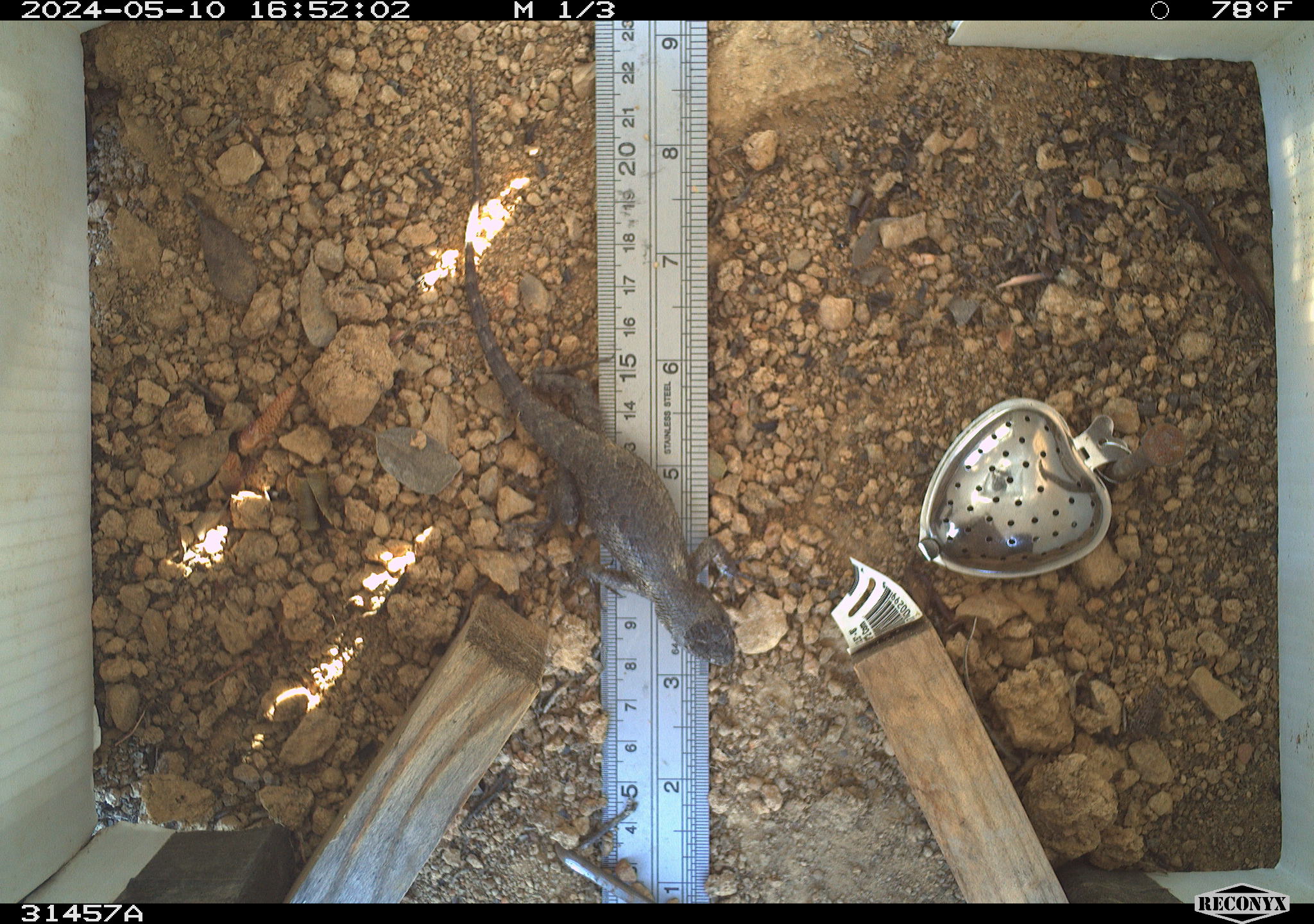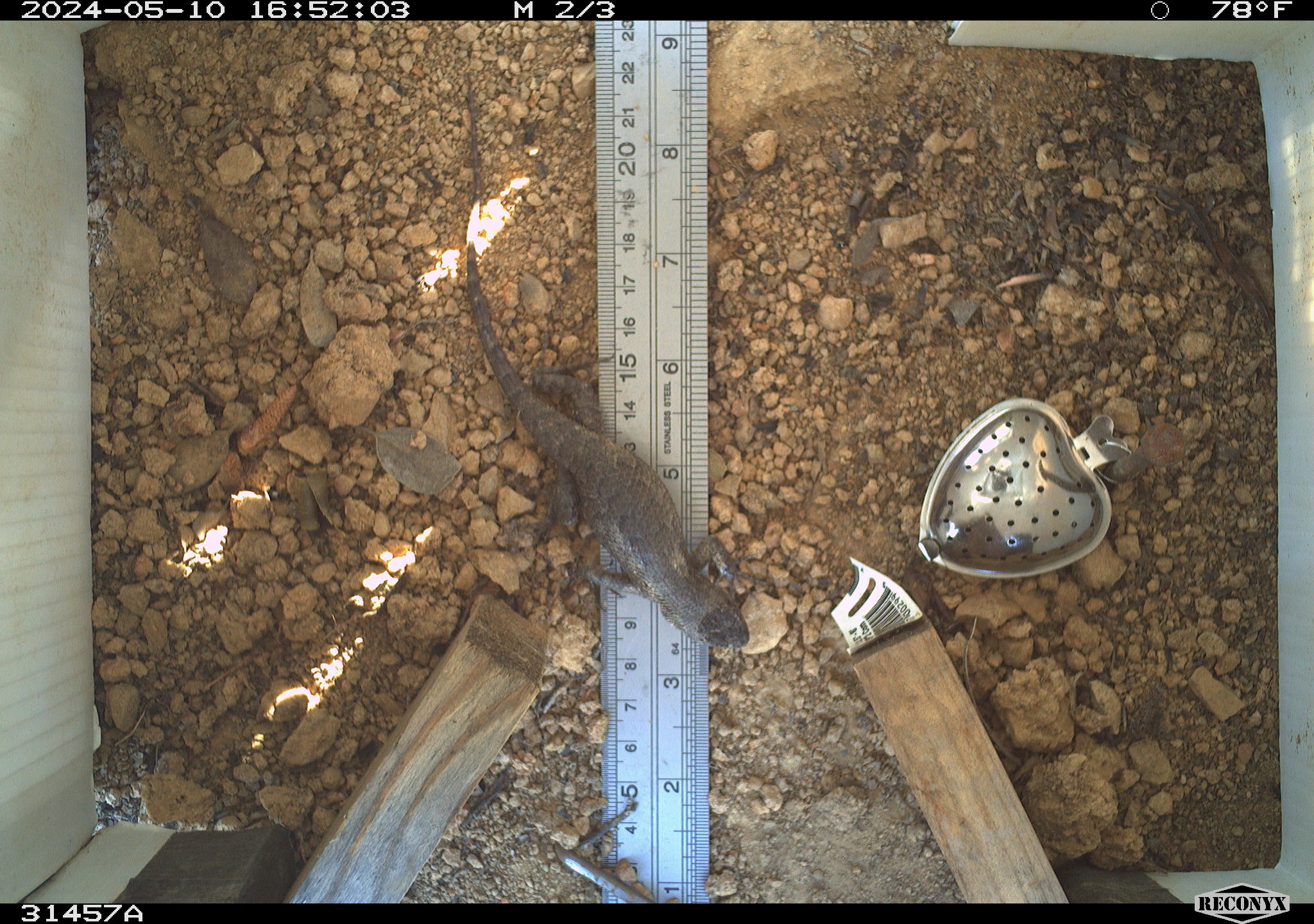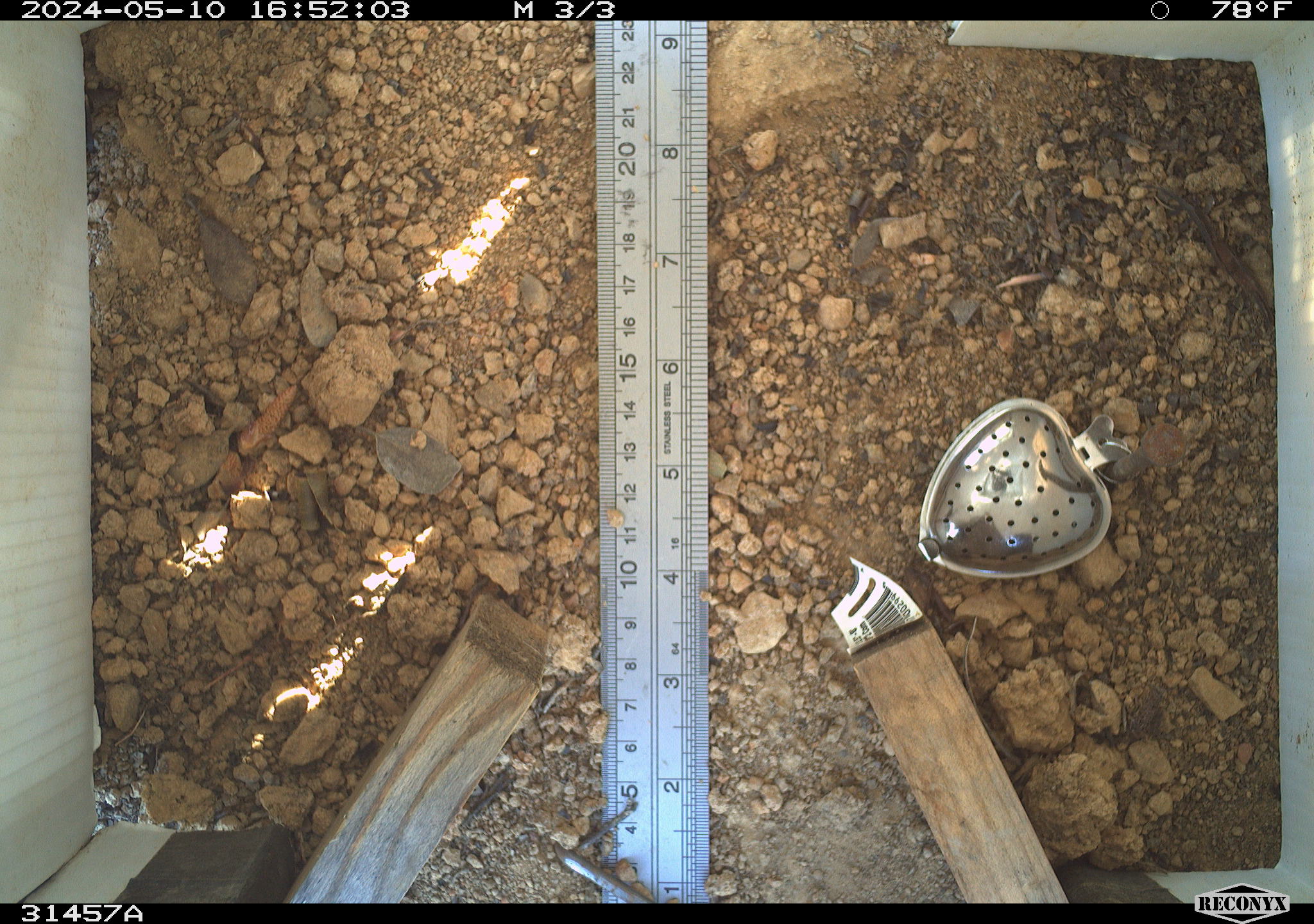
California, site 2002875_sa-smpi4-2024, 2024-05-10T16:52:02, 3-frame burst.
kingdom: Animalia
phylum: Chordata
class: Reptilia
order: Squamata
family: Phrynosomatidae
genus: Sceloporus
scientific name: Sceloporus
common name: spiny lizards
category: sceloporus species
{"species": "sceloporus species (spiny lizards) (Sceloporus)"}